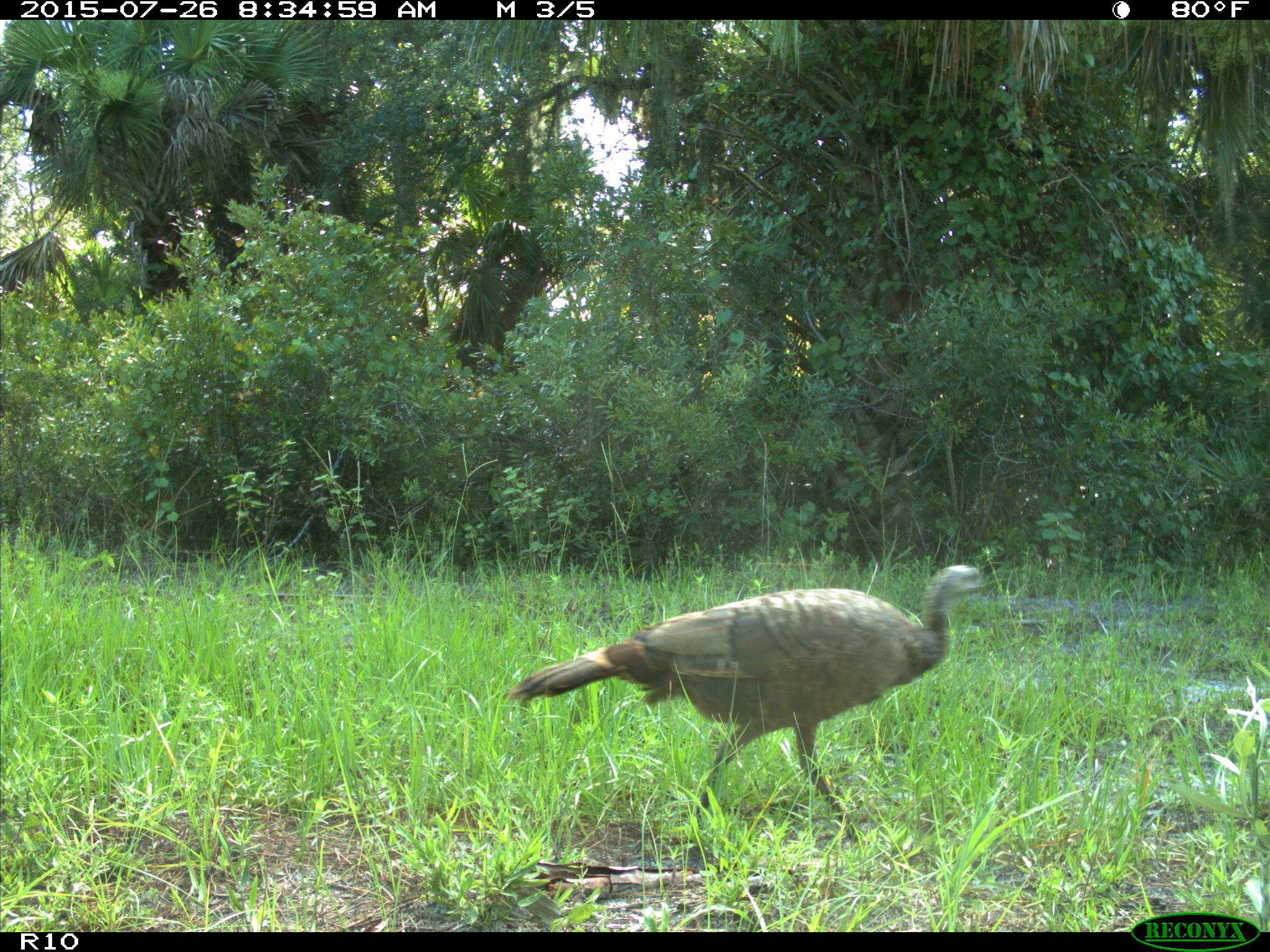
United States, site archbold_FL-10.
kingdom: Animalia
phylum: Chordata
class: Aves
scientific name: Aves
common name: birds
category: unidentified bird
Unidentified bird (birds) (Aves).